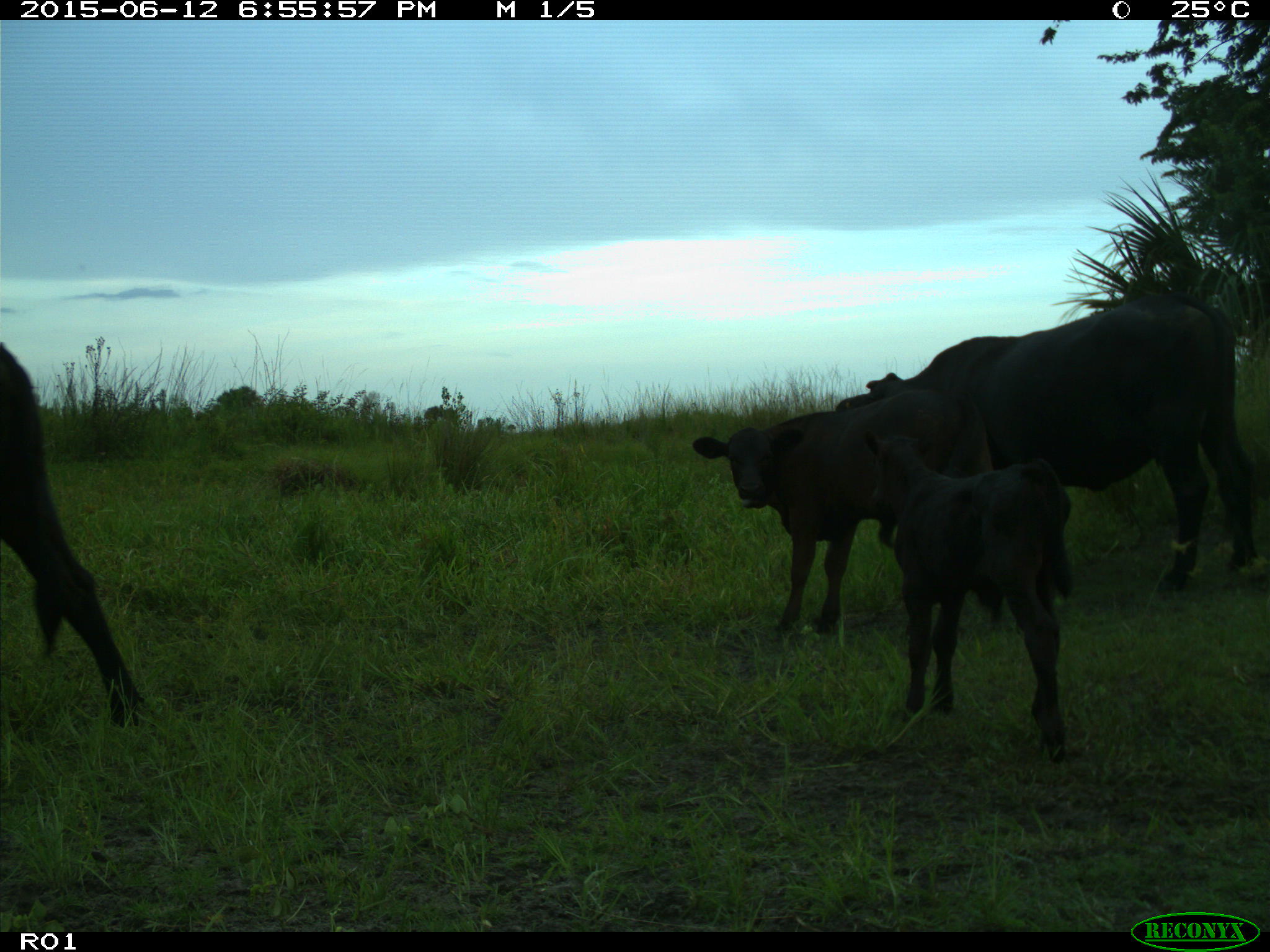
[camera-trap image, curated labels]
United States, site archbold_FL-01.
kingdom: Animalia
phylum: Chordata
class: Mammalia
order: Artiodactyla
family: Bovidae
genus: Bos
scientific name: Bos taurus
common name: domestic cow